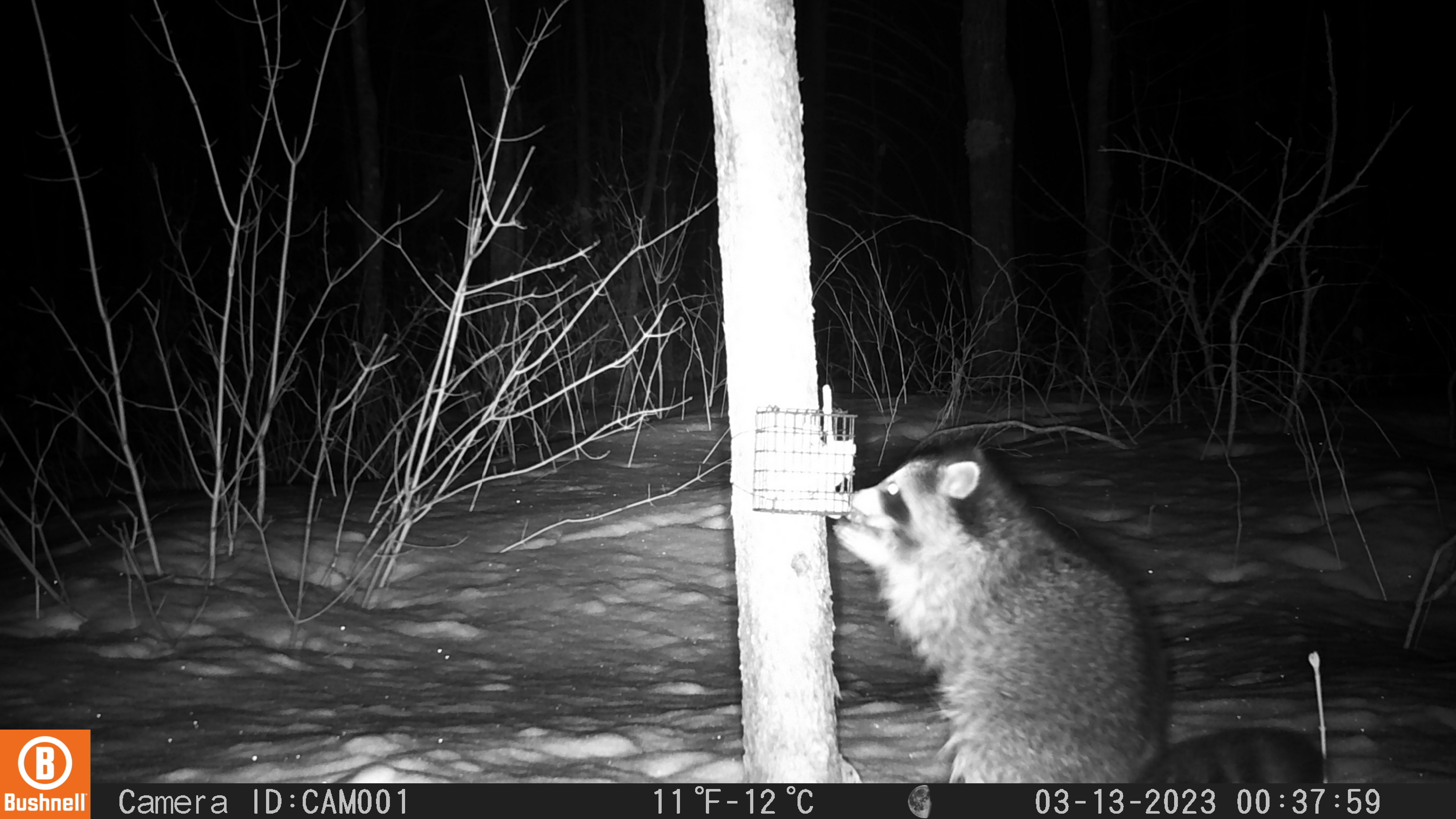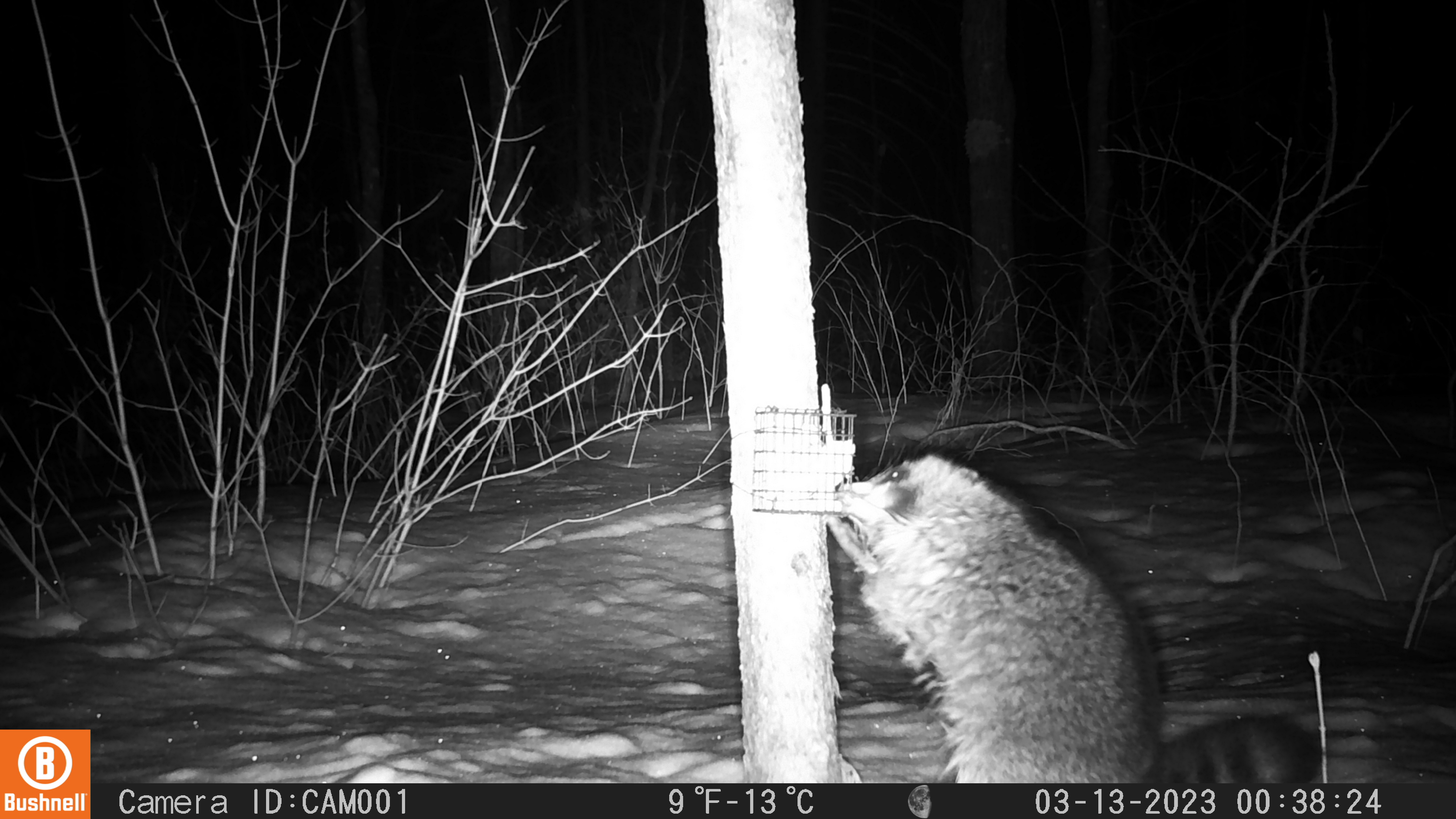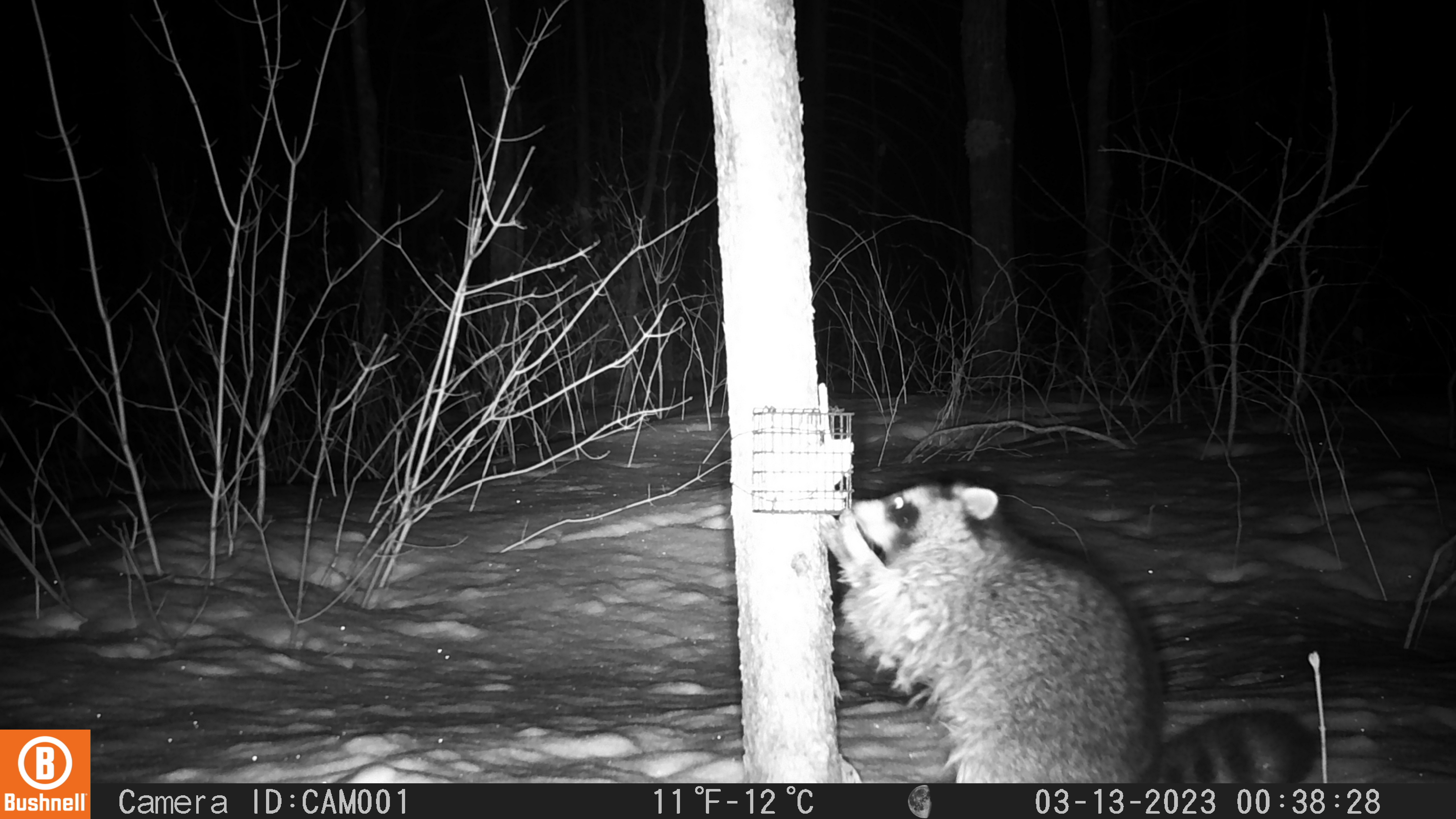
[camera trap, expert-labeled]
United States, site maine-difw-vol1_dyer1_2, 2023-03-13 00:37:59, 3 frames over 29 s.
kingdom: Animalia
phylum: Chordata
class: Mammalia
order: Carnivora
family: Procyonidae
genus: Procyon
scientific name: Procyon lotor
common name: raccoon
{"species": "raccoon (Procyon lotor)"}